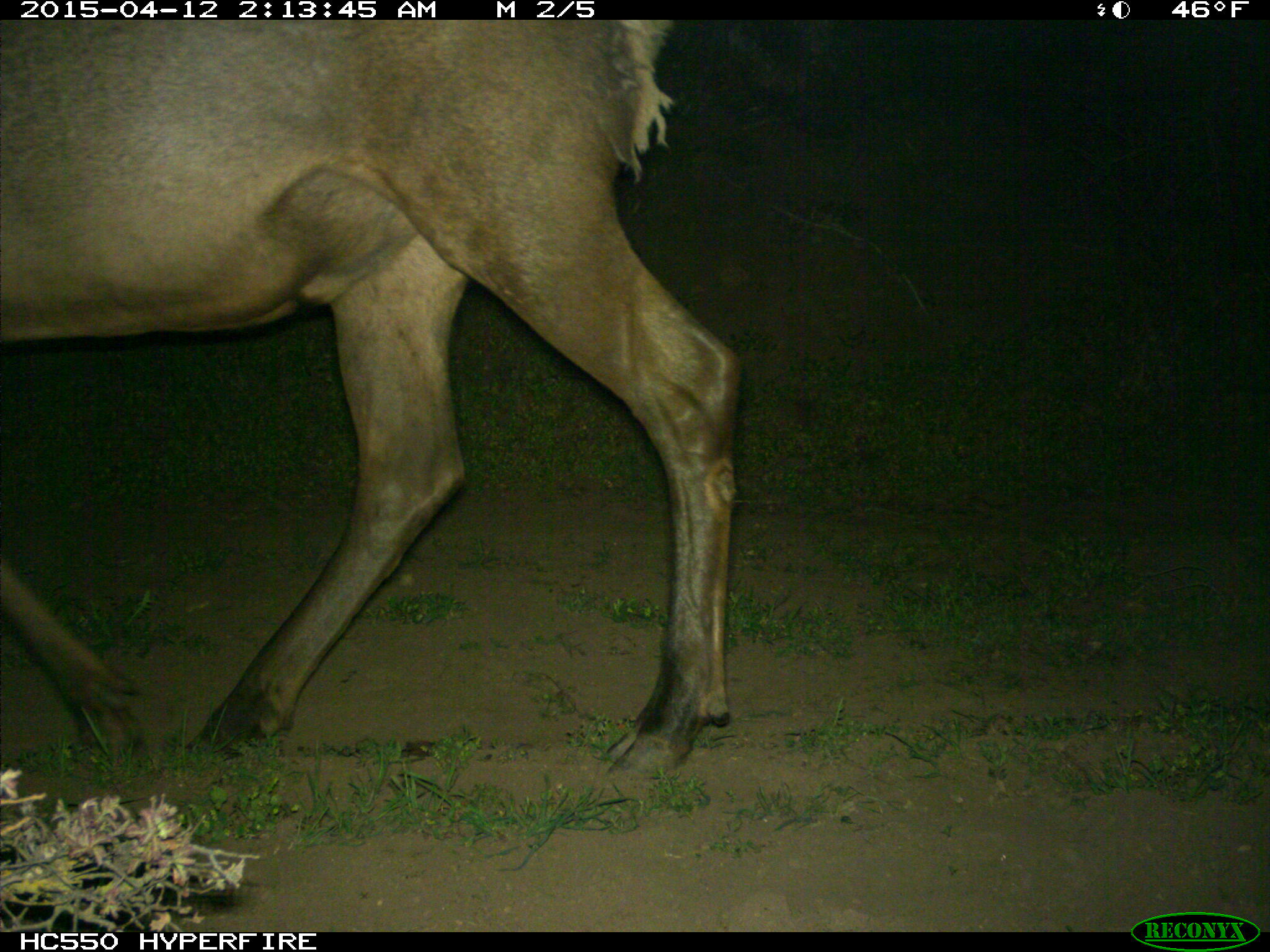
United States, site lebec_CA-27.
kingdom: Animalia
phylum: Chordata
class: Mammalia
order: Artiodactyla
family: Cervidae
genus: Cervus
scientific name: Cervus canadensis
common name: elk